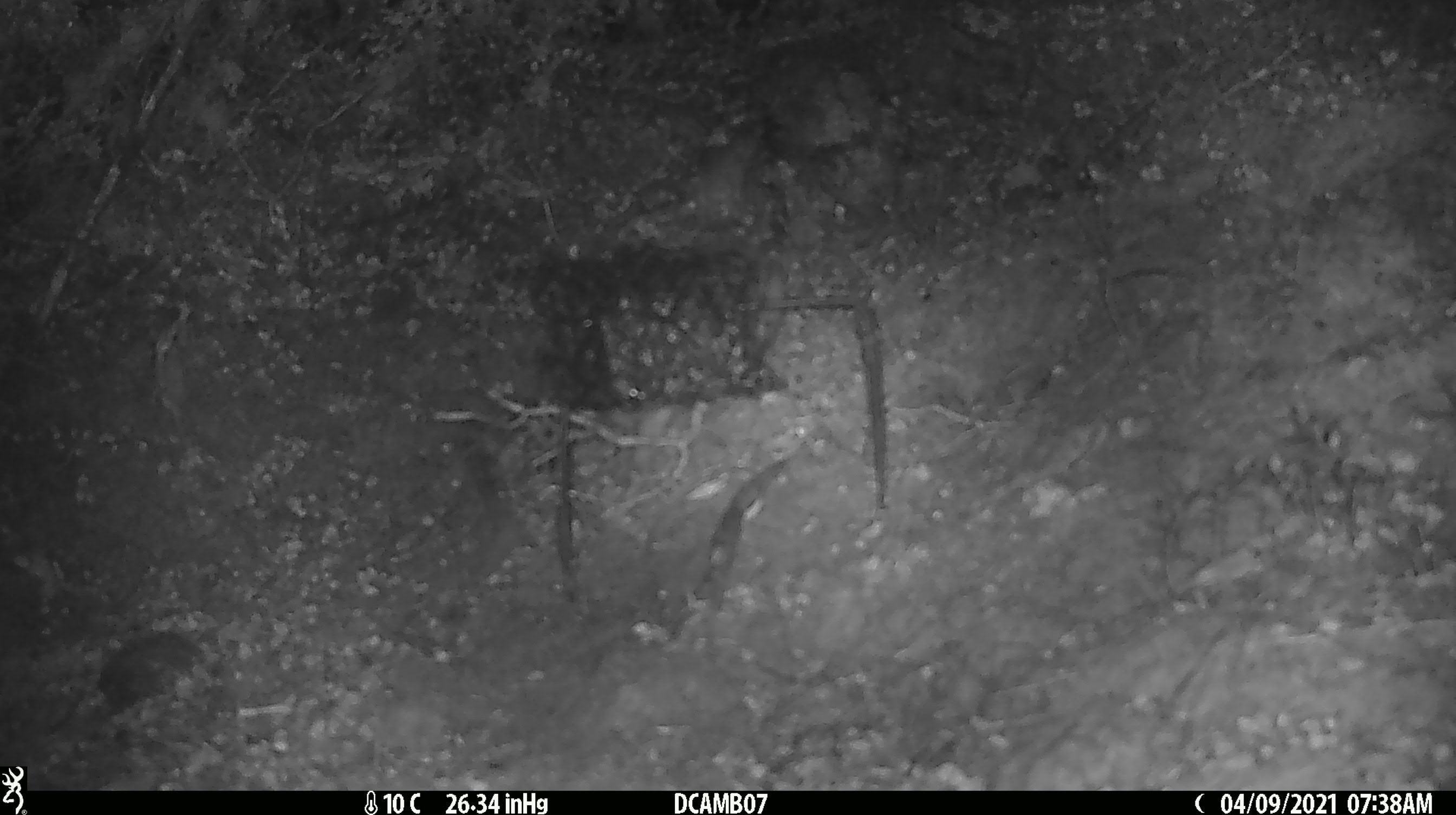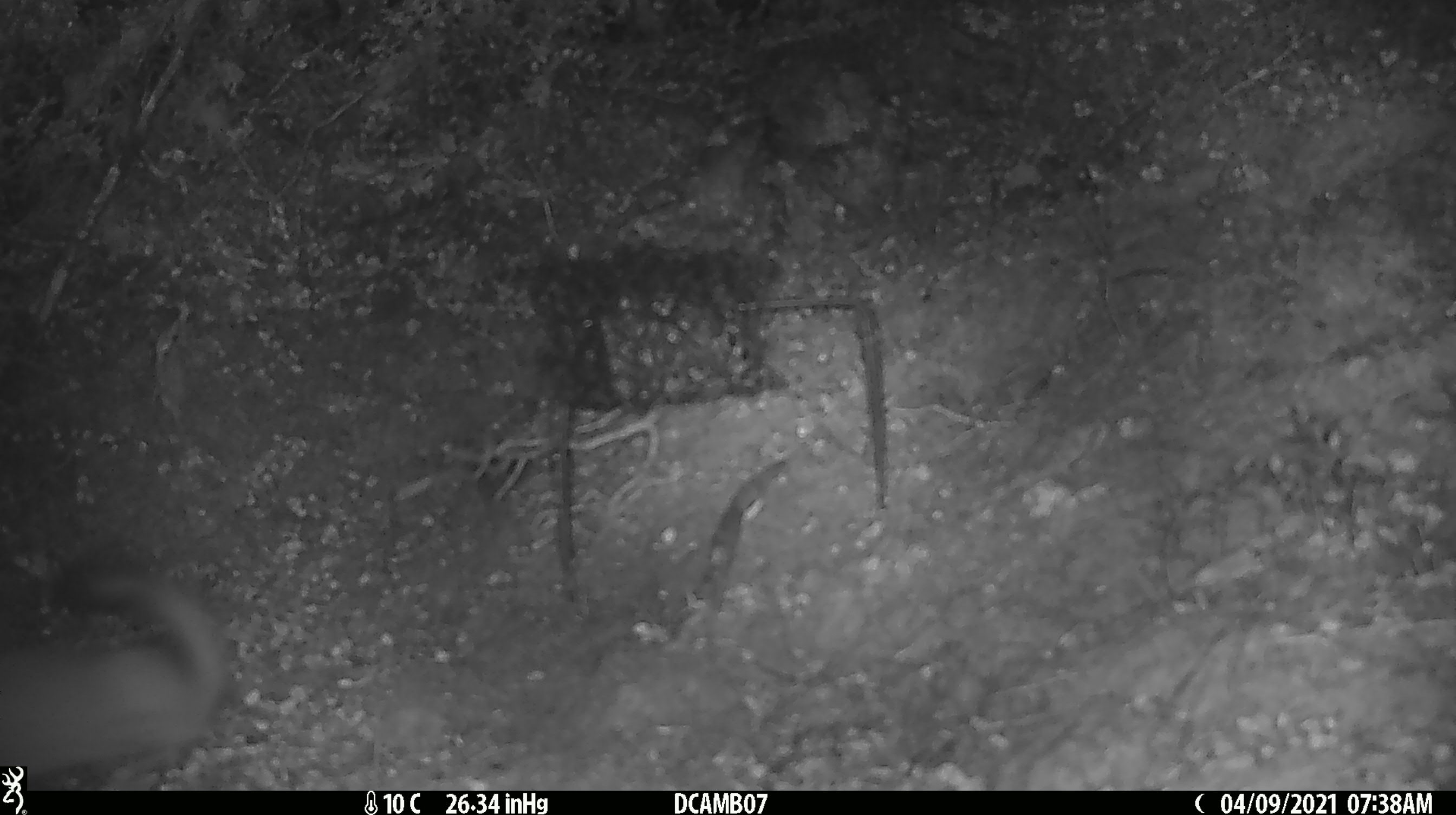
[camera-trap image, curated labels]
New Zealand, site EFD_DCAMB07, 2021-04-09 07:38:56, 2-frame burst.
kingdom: Animalia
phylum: Chordata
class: Mammalia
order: Carnivora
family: Mustelidae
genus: Mustela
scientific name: Mustela erminea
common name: stoat